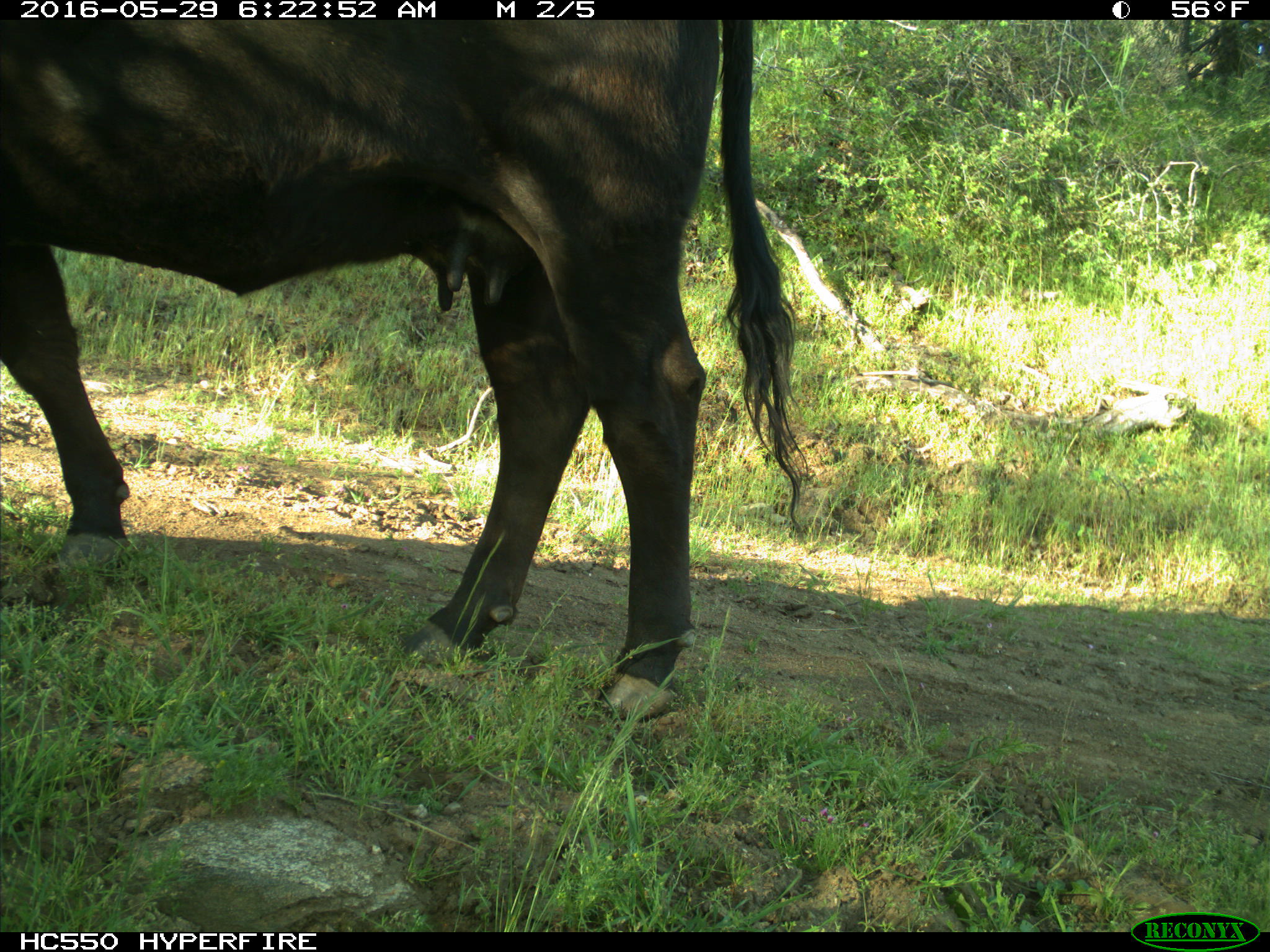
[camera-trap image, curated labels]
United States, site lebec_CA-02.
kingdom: Animalia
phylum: Chordata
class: Mammalia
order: Artiodactyla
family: Bovidae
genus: Bos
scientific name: Bos taurus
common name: domestic cow